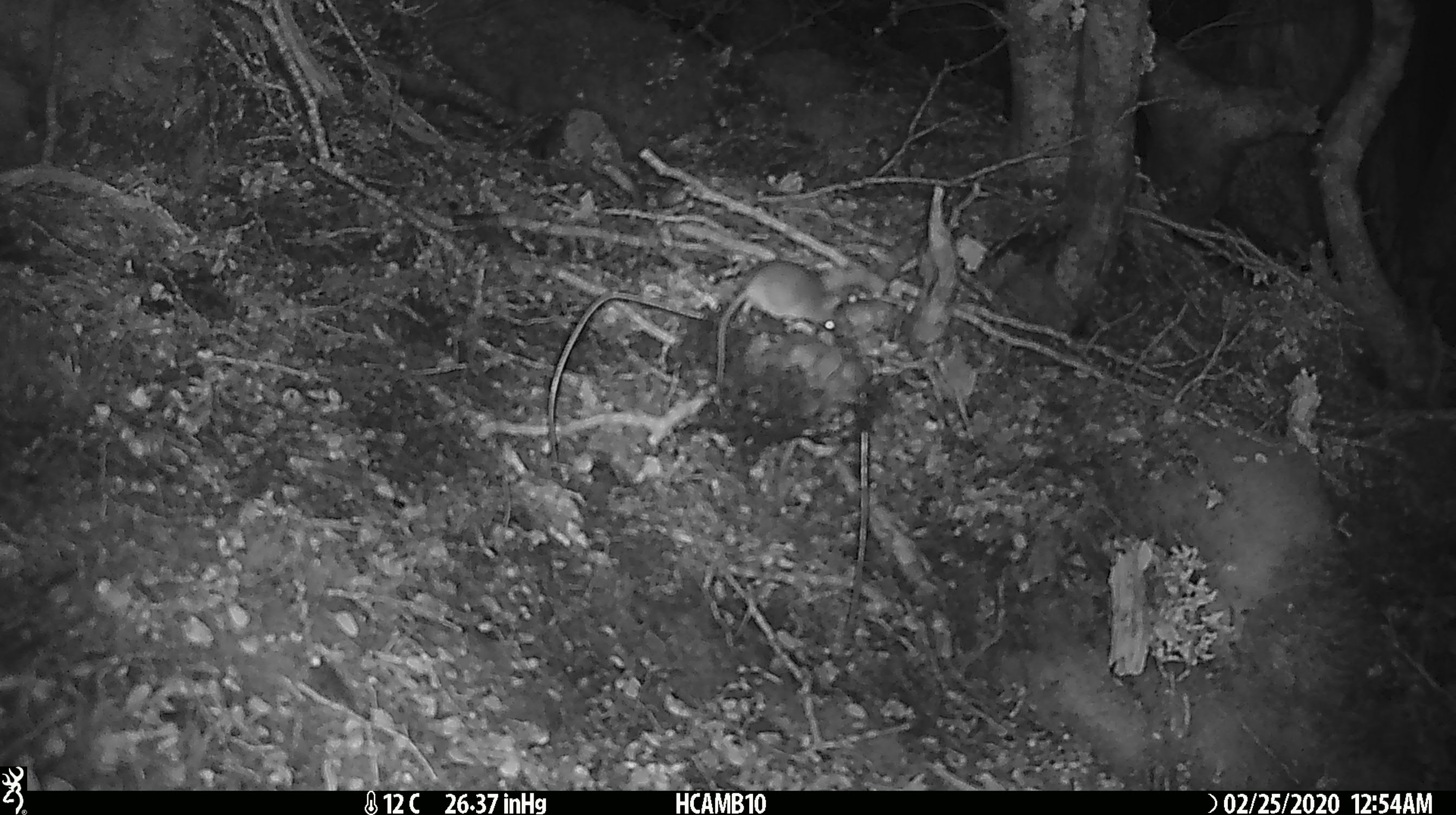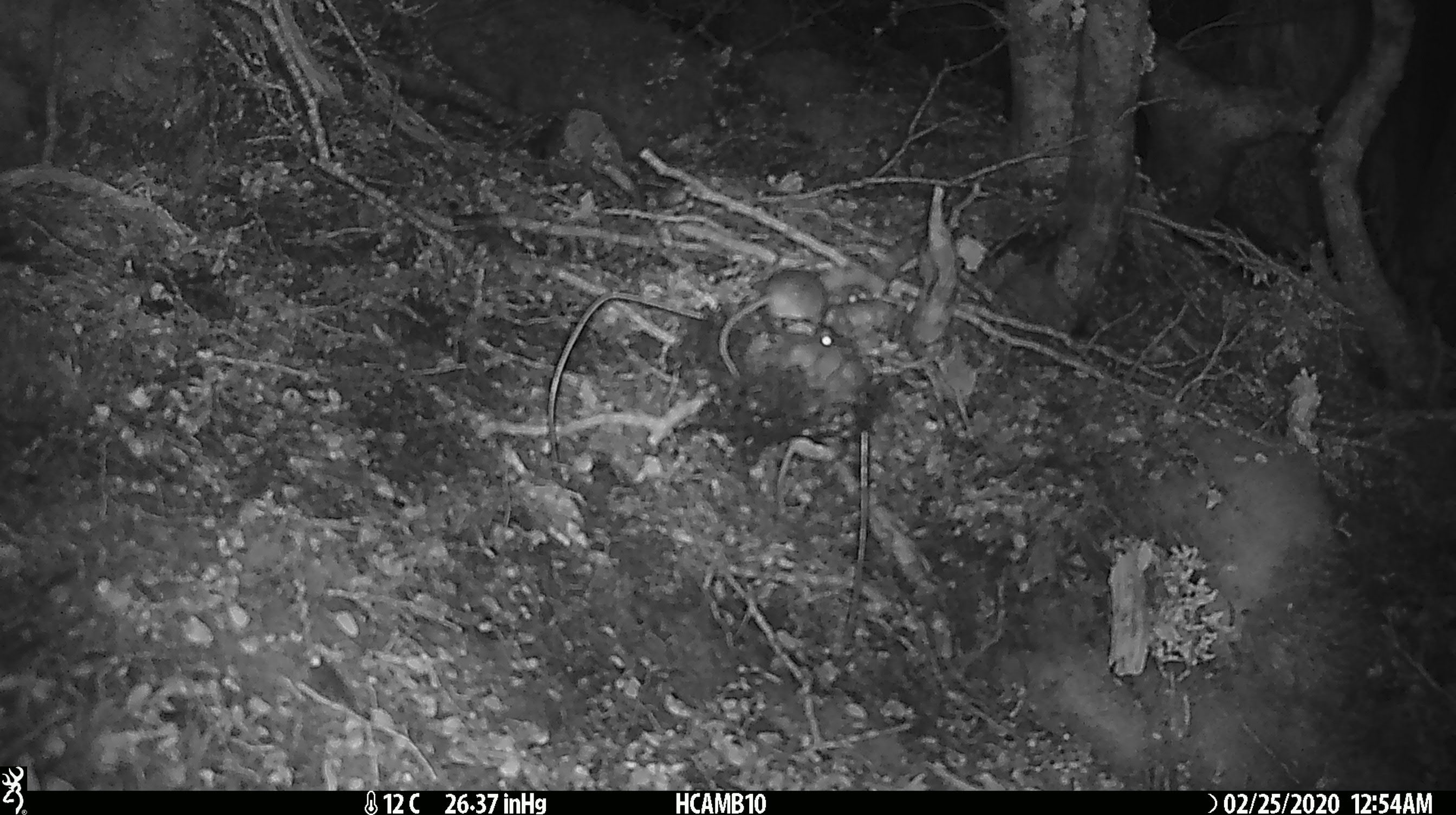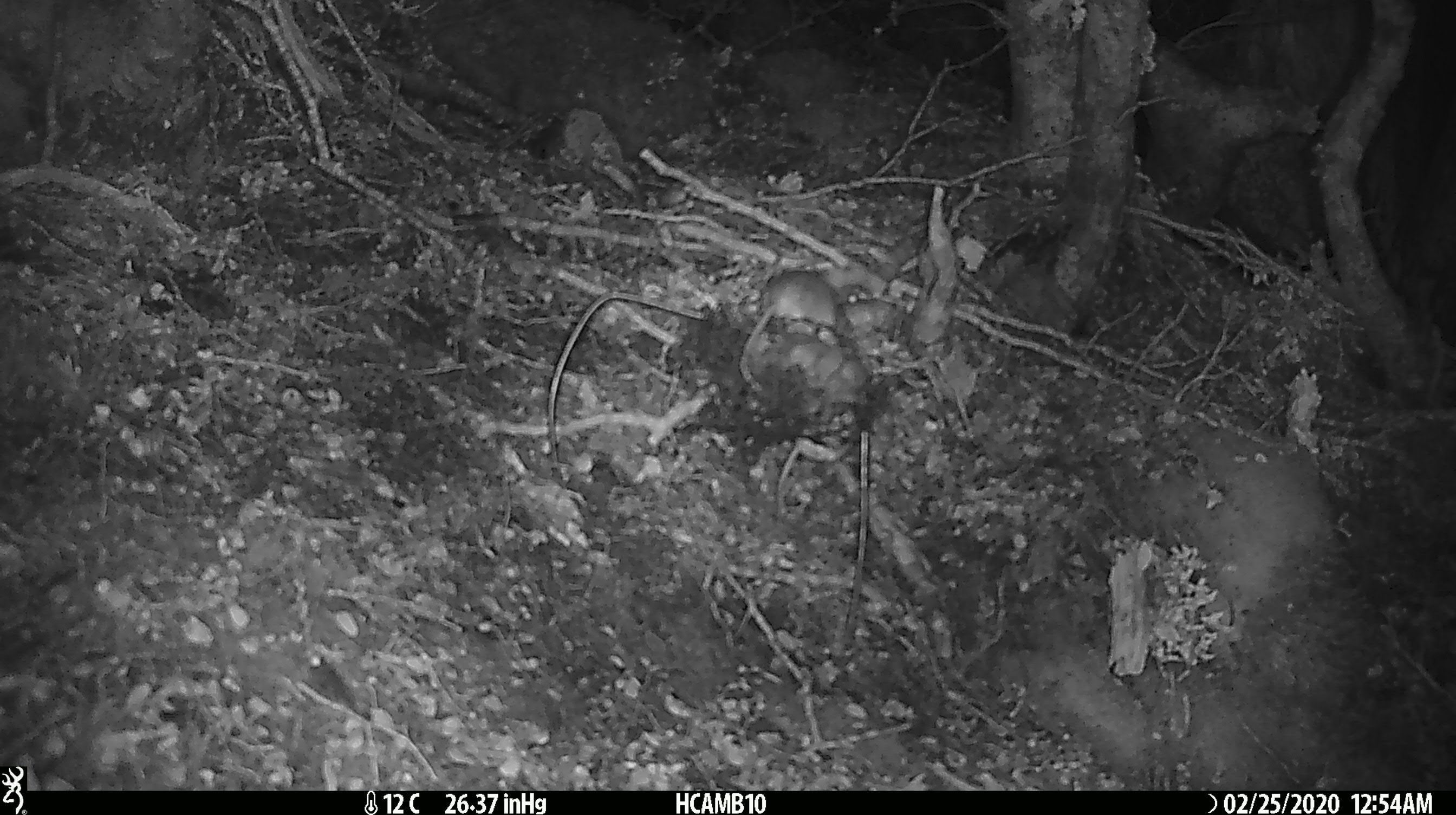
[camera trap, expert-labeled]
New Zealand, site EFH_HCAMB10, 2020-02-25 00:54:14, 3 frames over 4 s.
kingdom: Animalia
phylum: Chordata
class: Mammalia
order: Rodentia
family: Muridae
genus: Mus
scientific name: Mus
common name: mouse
Mouse (Mus).